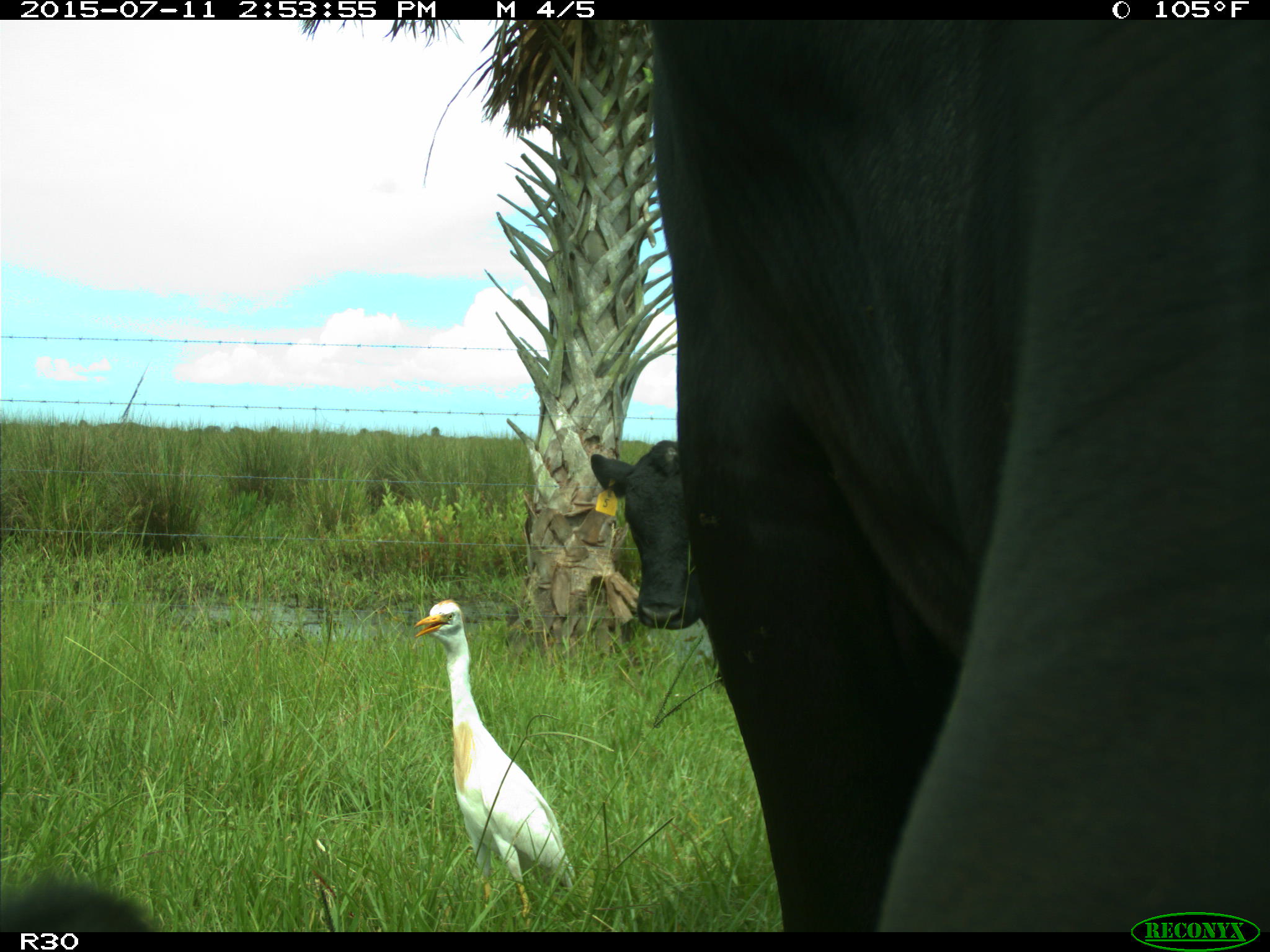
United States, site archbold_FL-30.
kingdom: Animalia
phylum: Chordata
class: Mammalia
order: Artiodactyla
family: Bovidae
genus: Bos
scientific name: Bos taurus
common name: domestic cow